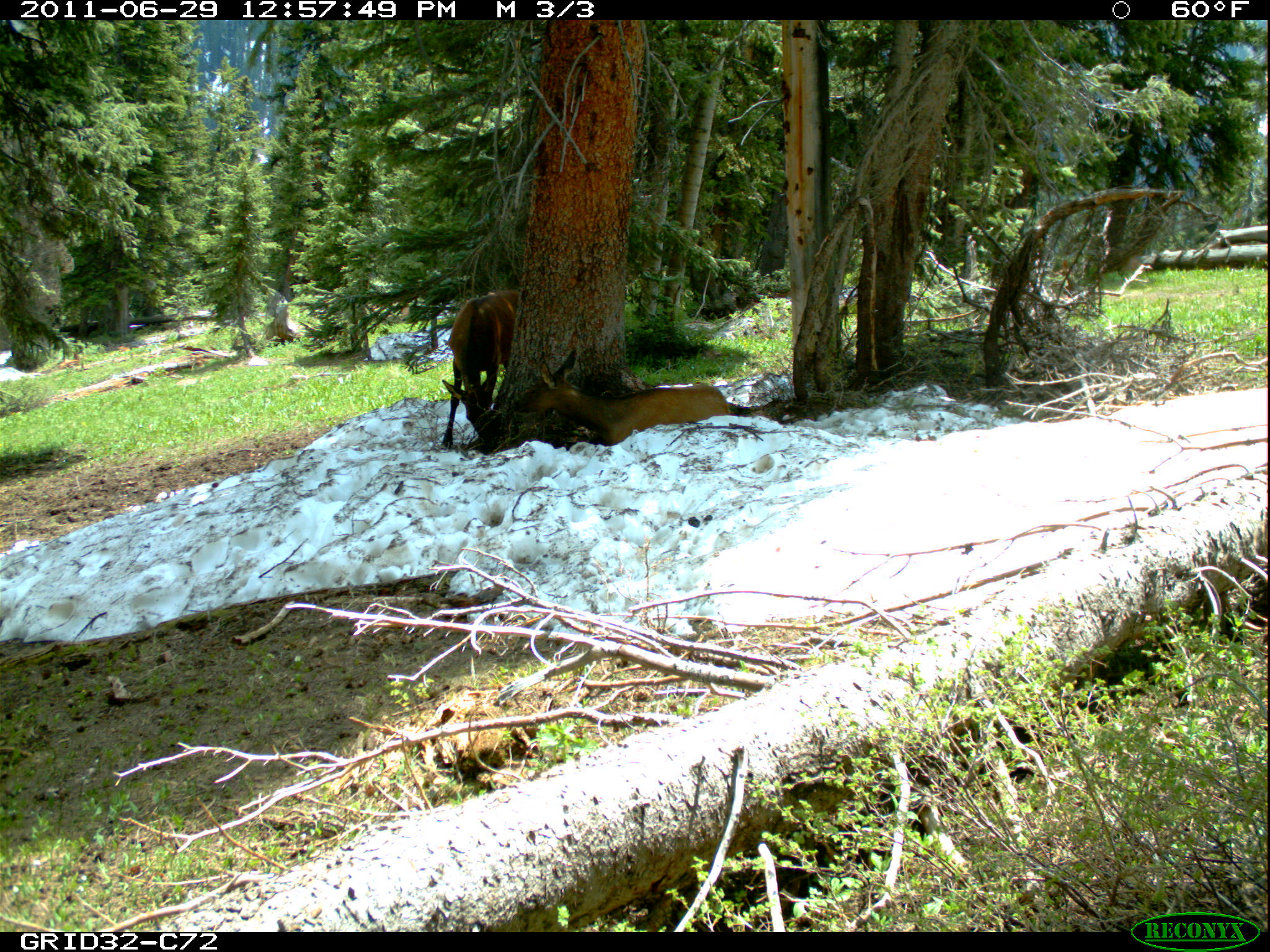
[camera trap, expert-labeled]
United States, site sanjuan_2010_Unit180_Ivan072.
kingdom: Animalia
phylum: Chordata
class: Mammalia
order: Artiodactyla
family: Cervidae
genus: Cervus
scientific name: Cervus elaphus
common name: red deer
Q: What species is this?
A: Cervus elaphus (red deer).